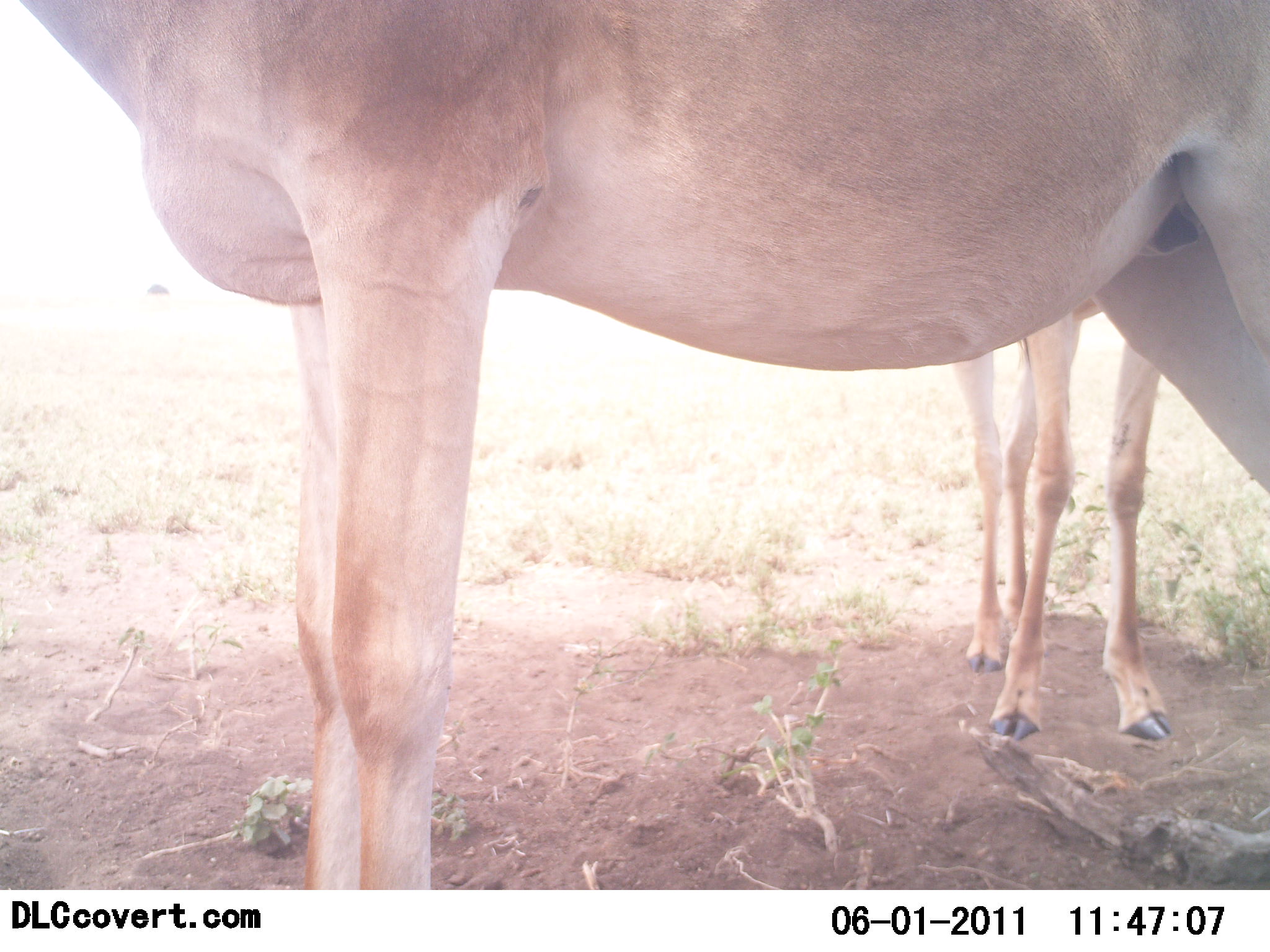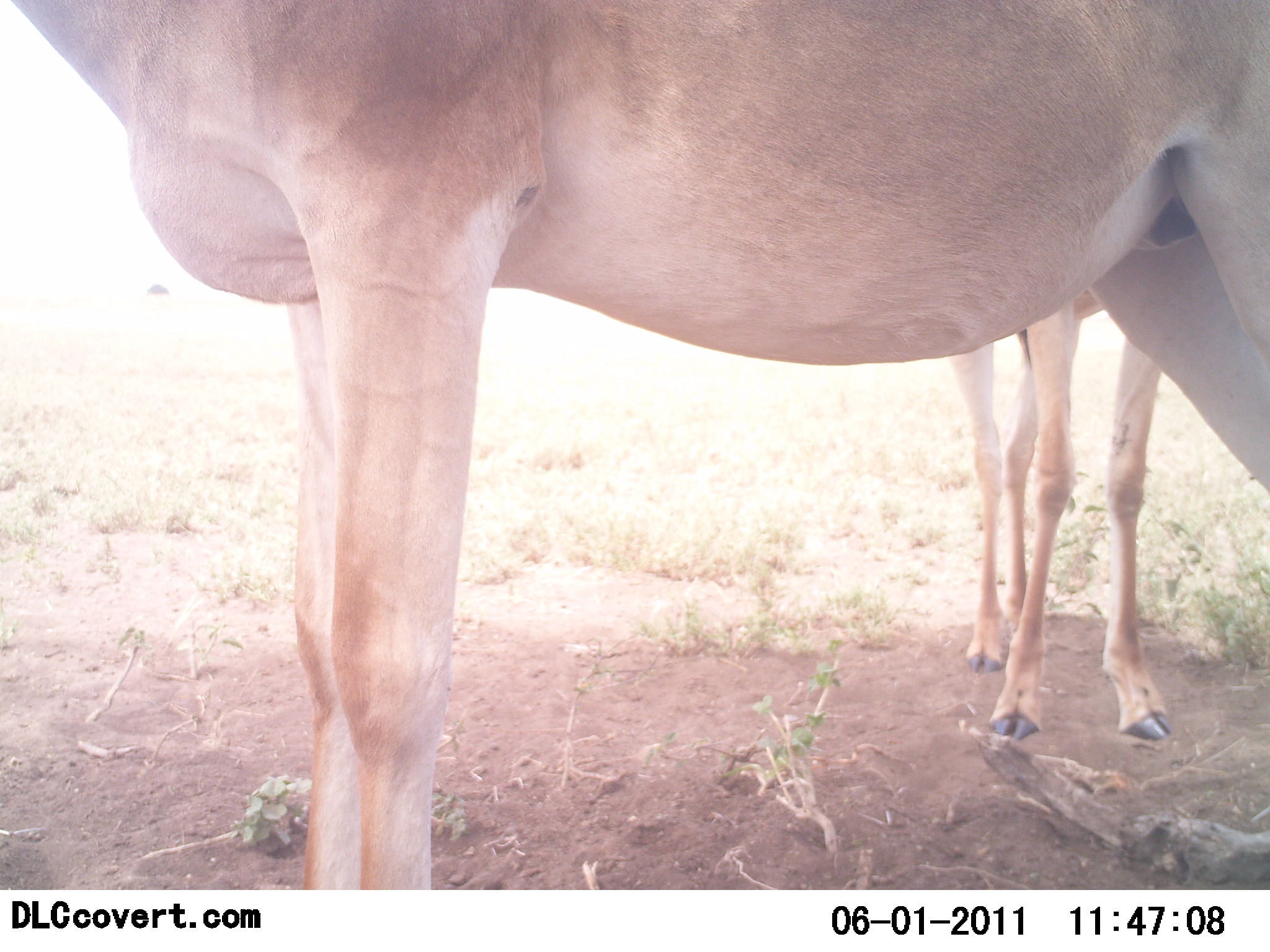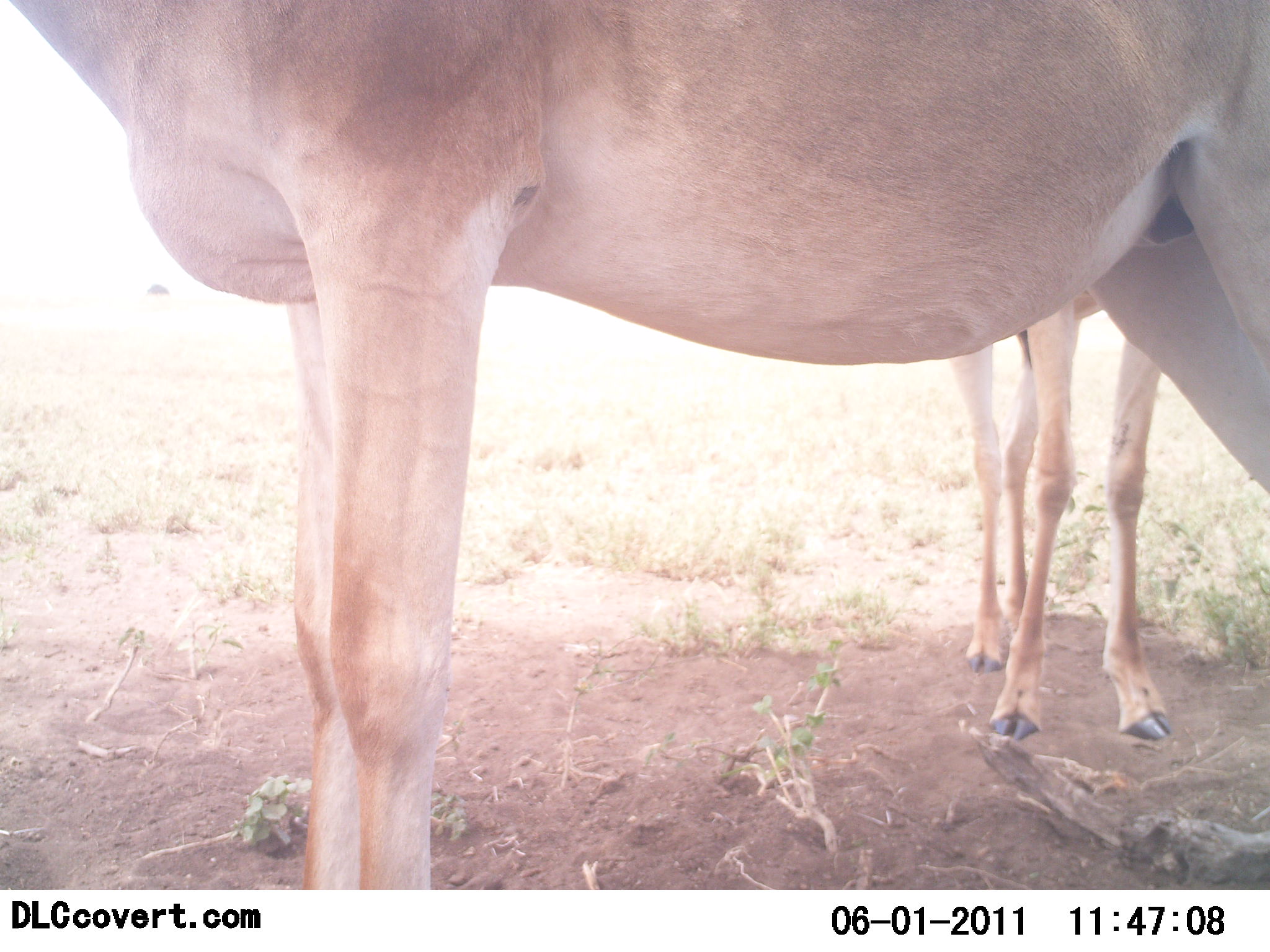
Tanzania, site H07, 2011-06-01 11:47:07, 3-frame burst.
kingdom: Animalia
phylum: Chordata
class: Mammalia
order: Artiodactyla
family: Bovidae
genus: Alcelaphus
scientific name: Alcelaphus buselaphus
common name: hartebeest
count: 2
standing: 100%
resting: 0%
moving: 0%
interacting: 0%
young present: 22%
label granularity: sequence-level